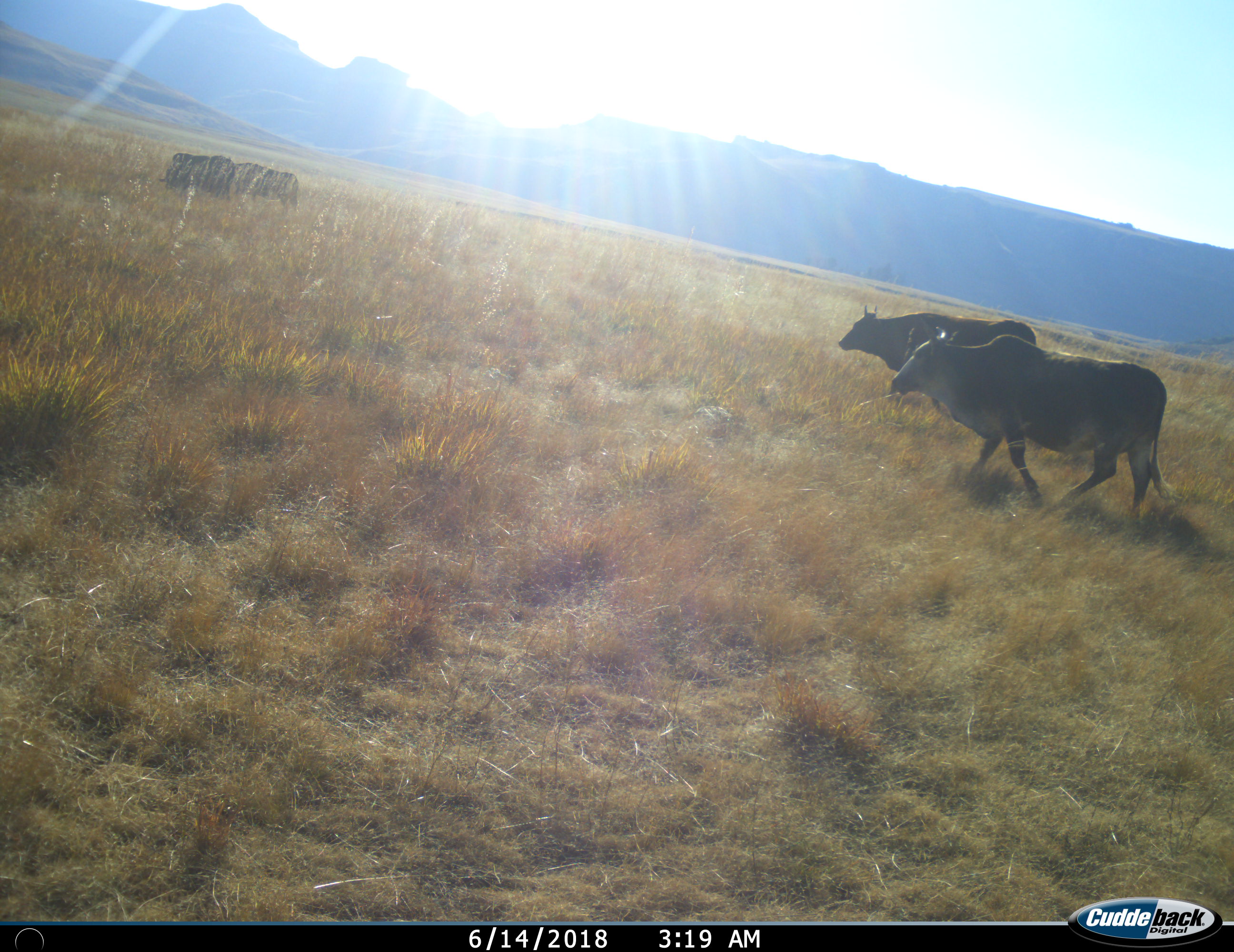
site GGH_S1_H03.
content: unidentified animal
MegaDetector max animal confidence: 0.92